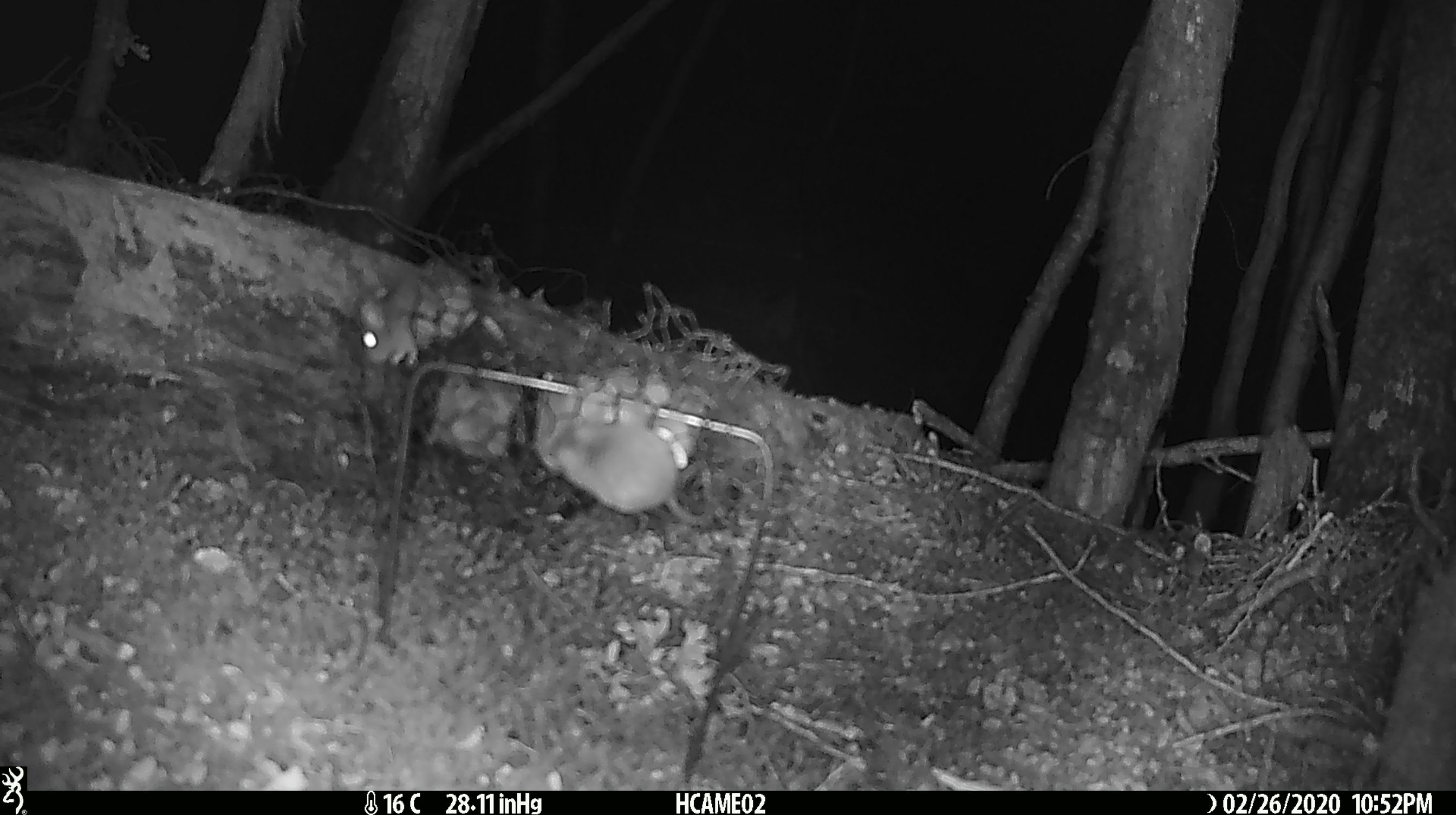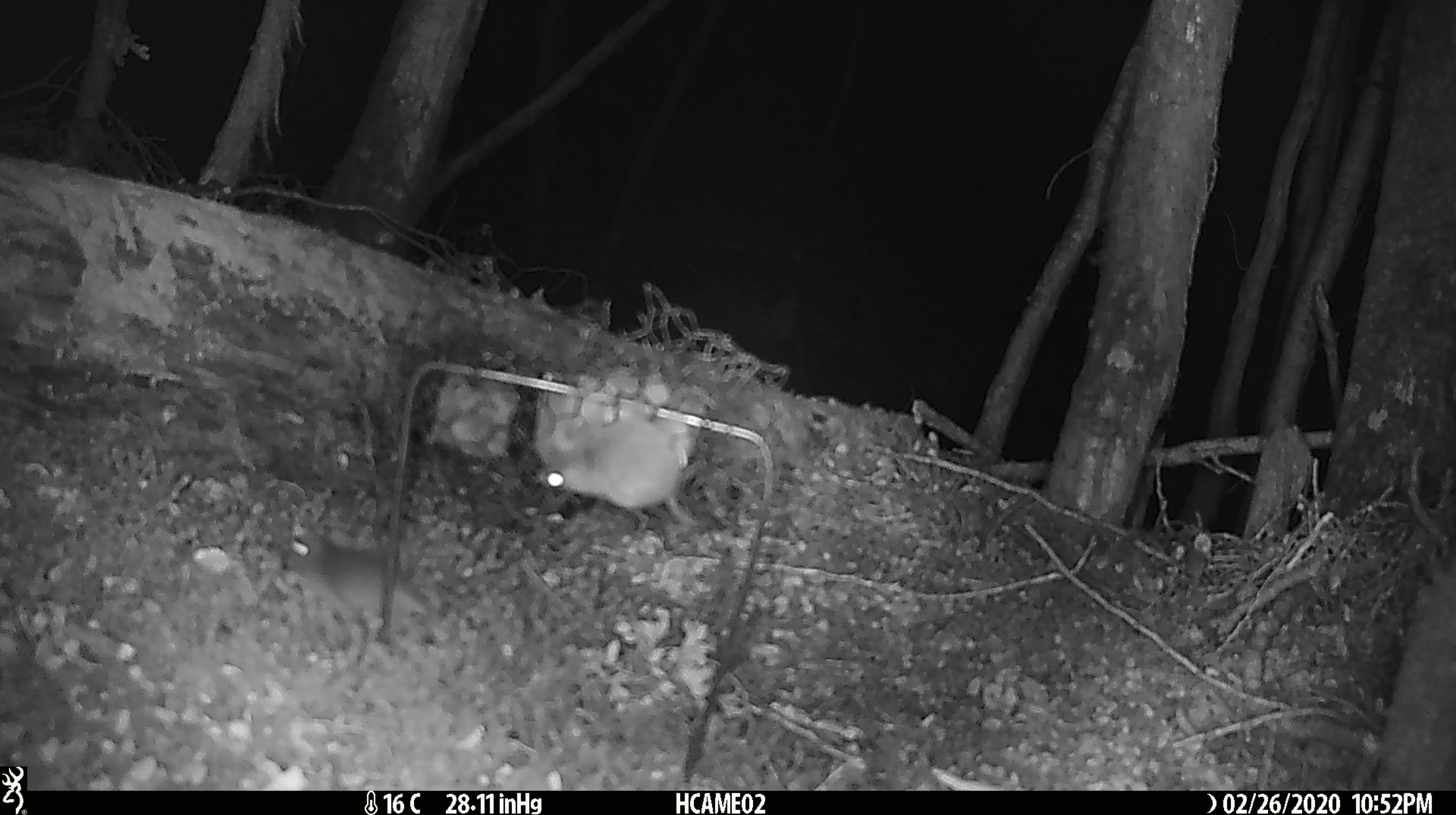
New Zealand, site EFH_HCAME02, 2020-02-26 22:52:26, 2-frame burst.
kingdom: Animalia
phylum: Chordata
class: Mammalia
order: Rodentia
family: Muridae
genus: Mus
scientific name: Mus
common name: mouse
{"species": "mouse (Mus)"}